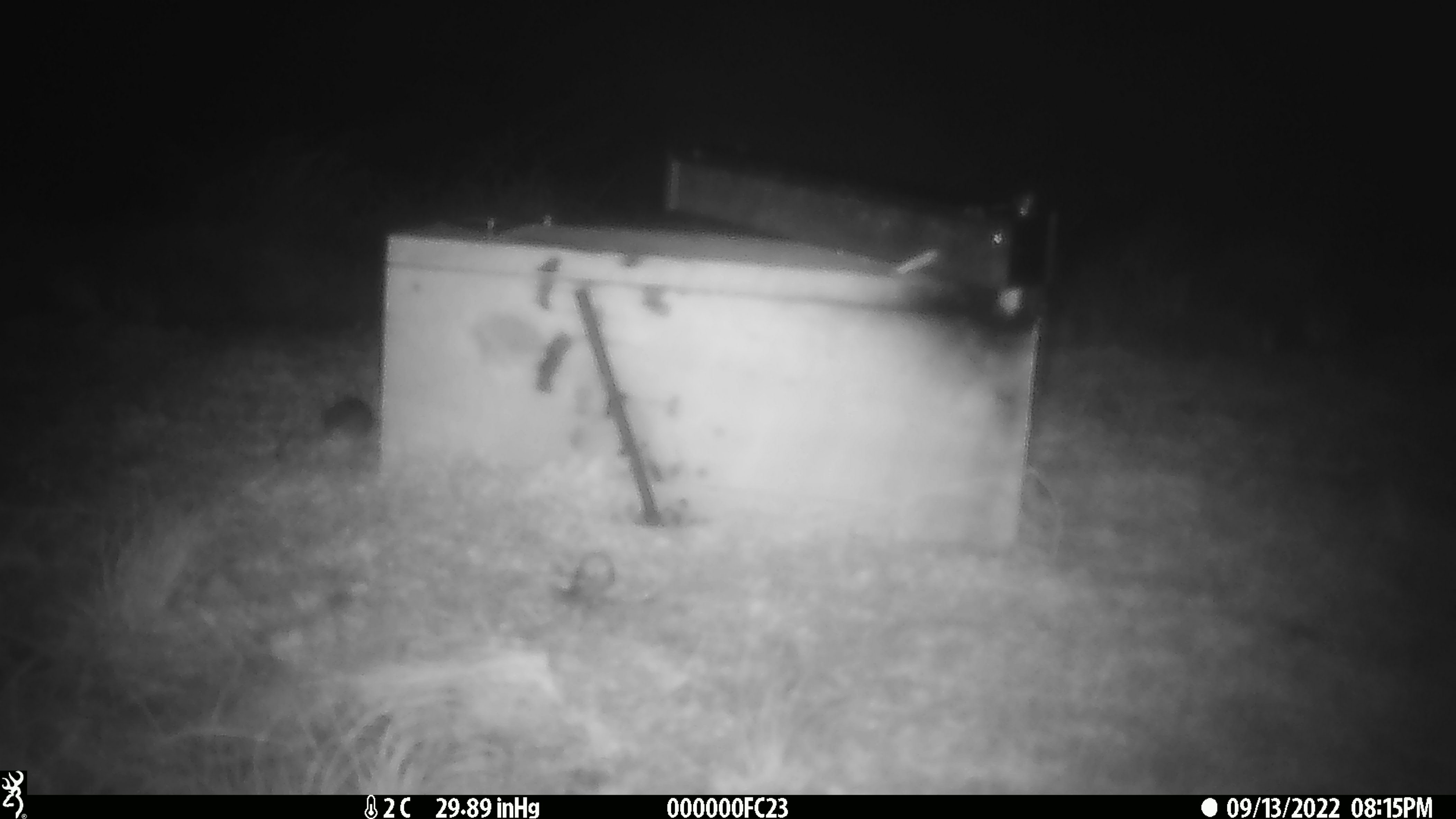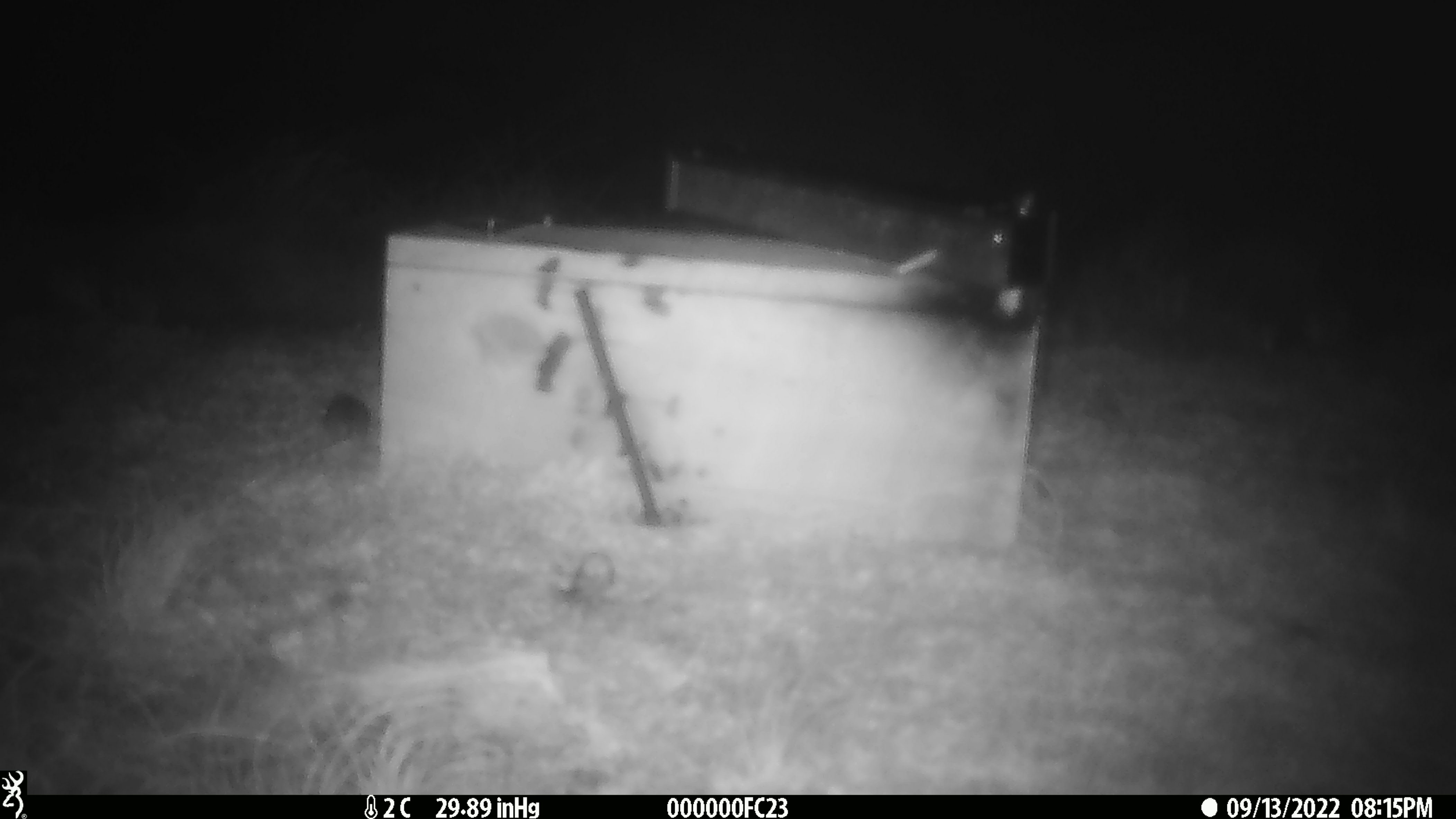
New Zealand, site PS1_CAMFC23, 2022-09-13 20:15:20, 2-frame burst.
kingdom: Animalia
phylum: Chordata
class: Mammalia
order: Rodentia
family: Muridae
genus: Mus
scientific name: Mus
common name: mouse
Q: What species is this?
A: Mouse (Mus).